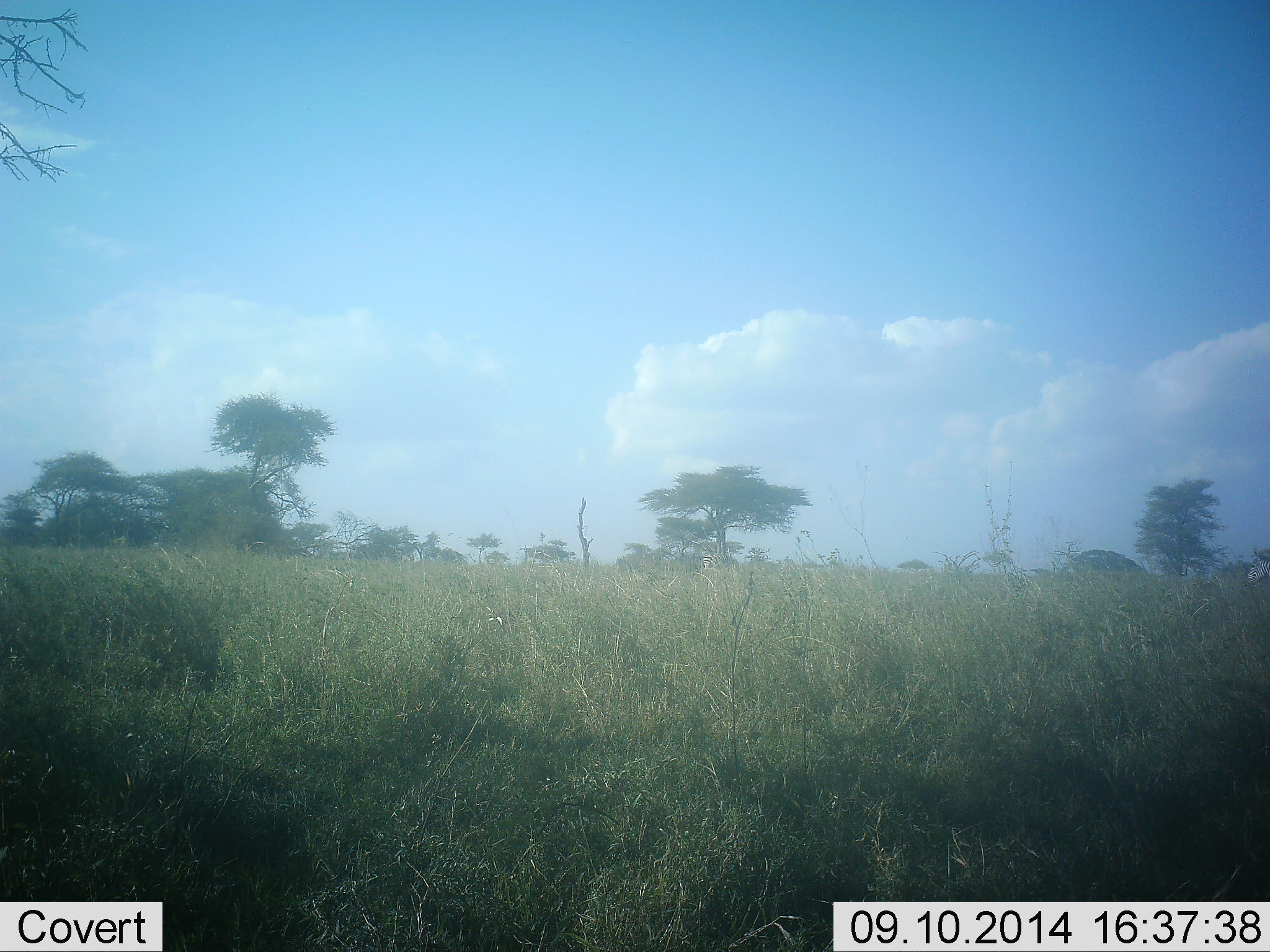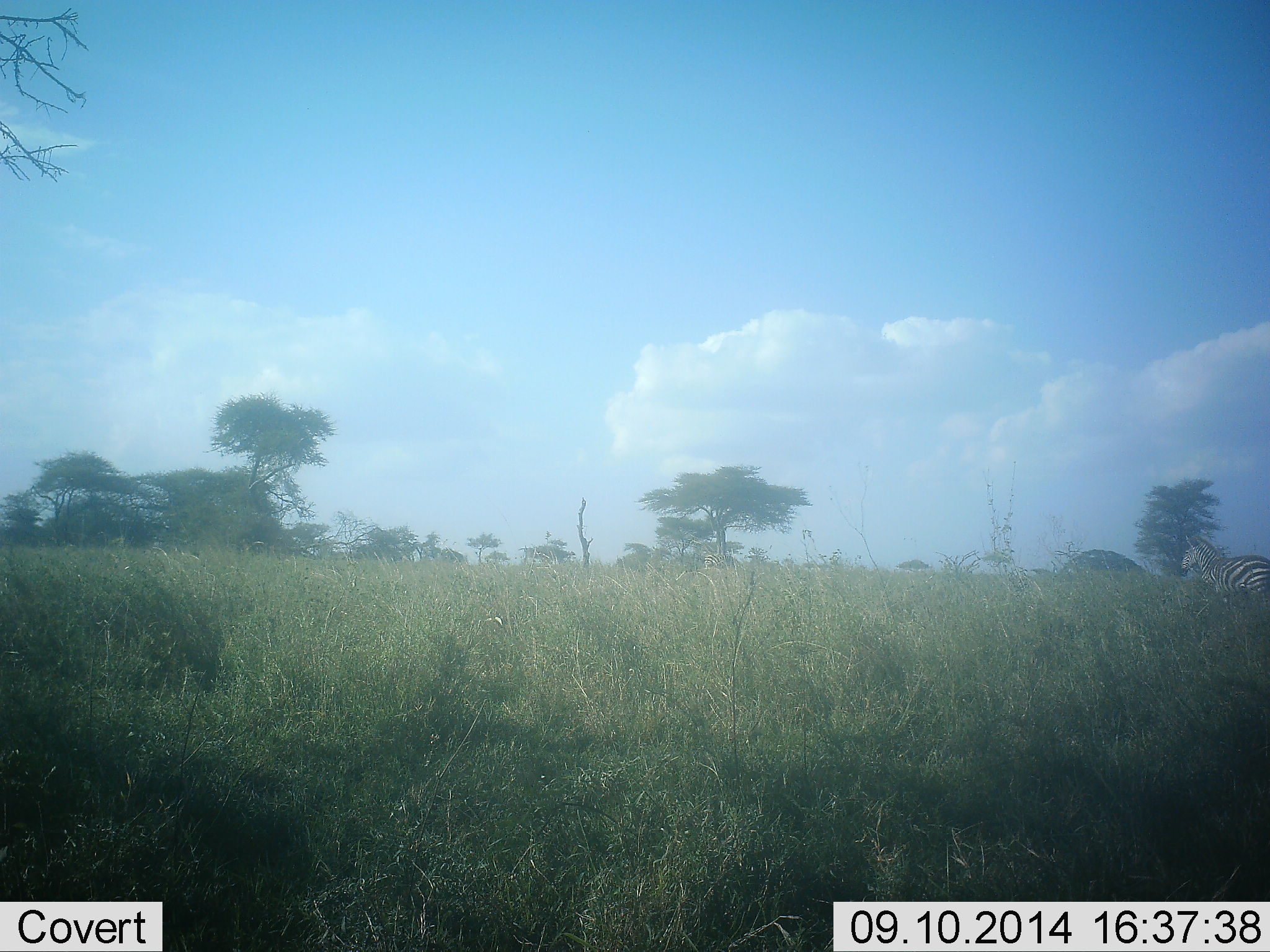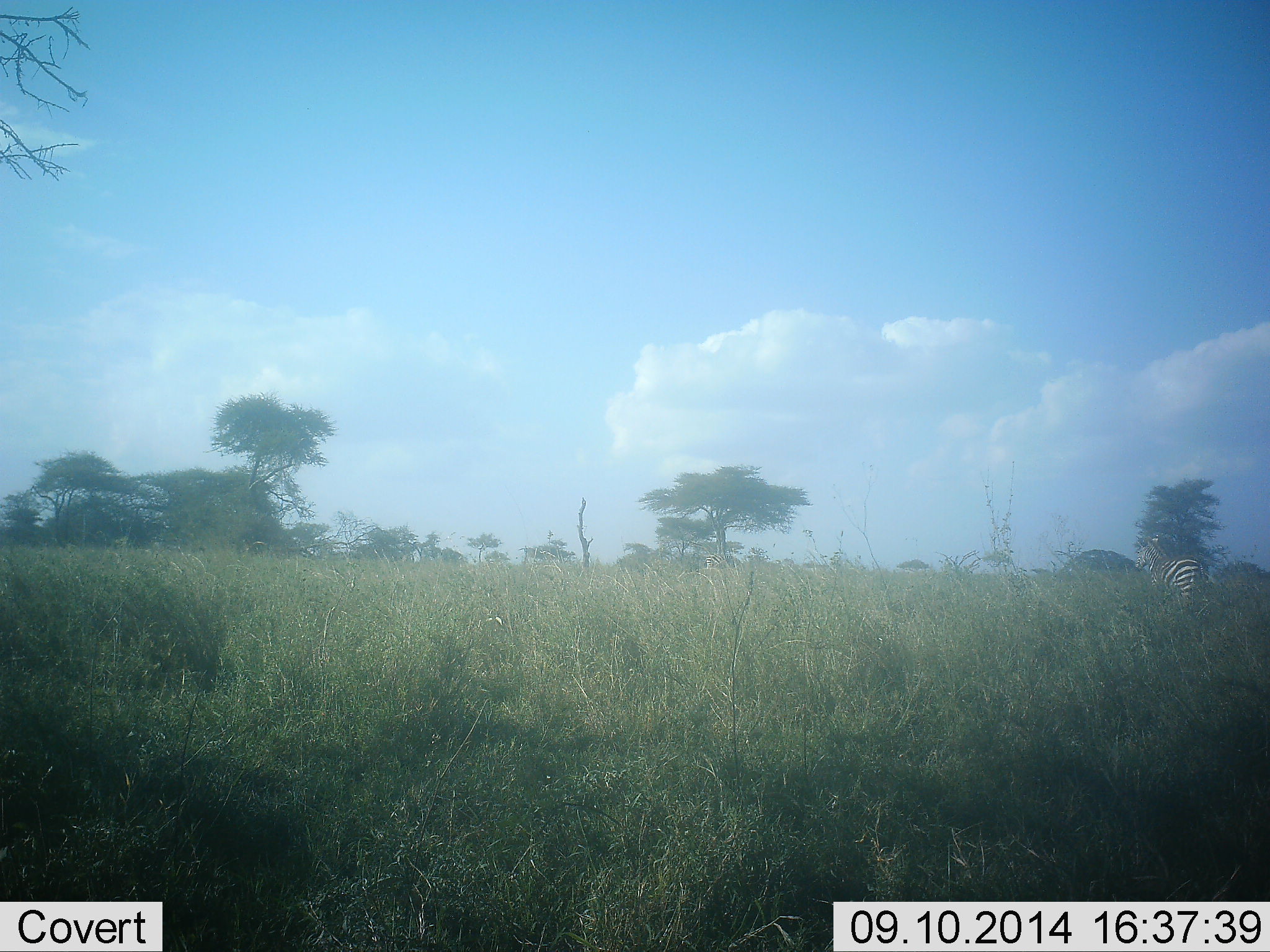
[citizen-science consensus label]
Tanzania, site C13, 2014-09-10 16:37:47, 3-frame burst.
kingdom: Animalia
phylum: Chordata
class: Mammalia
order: Perissodactyla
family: Equidae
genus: Equus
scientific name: Equus quagga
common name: plains zebra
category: zebra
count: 1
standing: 10%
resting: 0%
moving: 90%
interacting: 0%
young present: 0%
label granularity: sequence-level